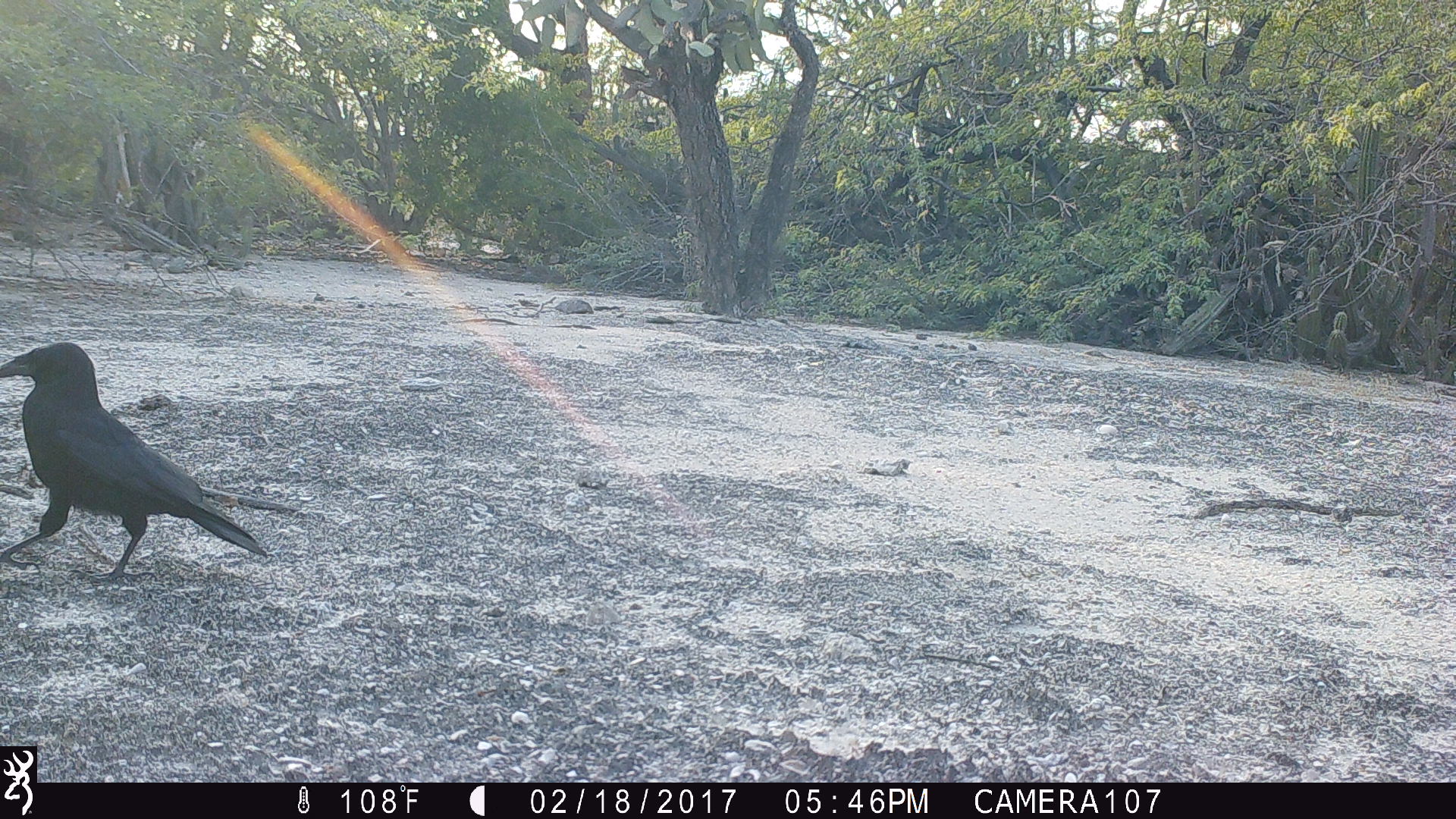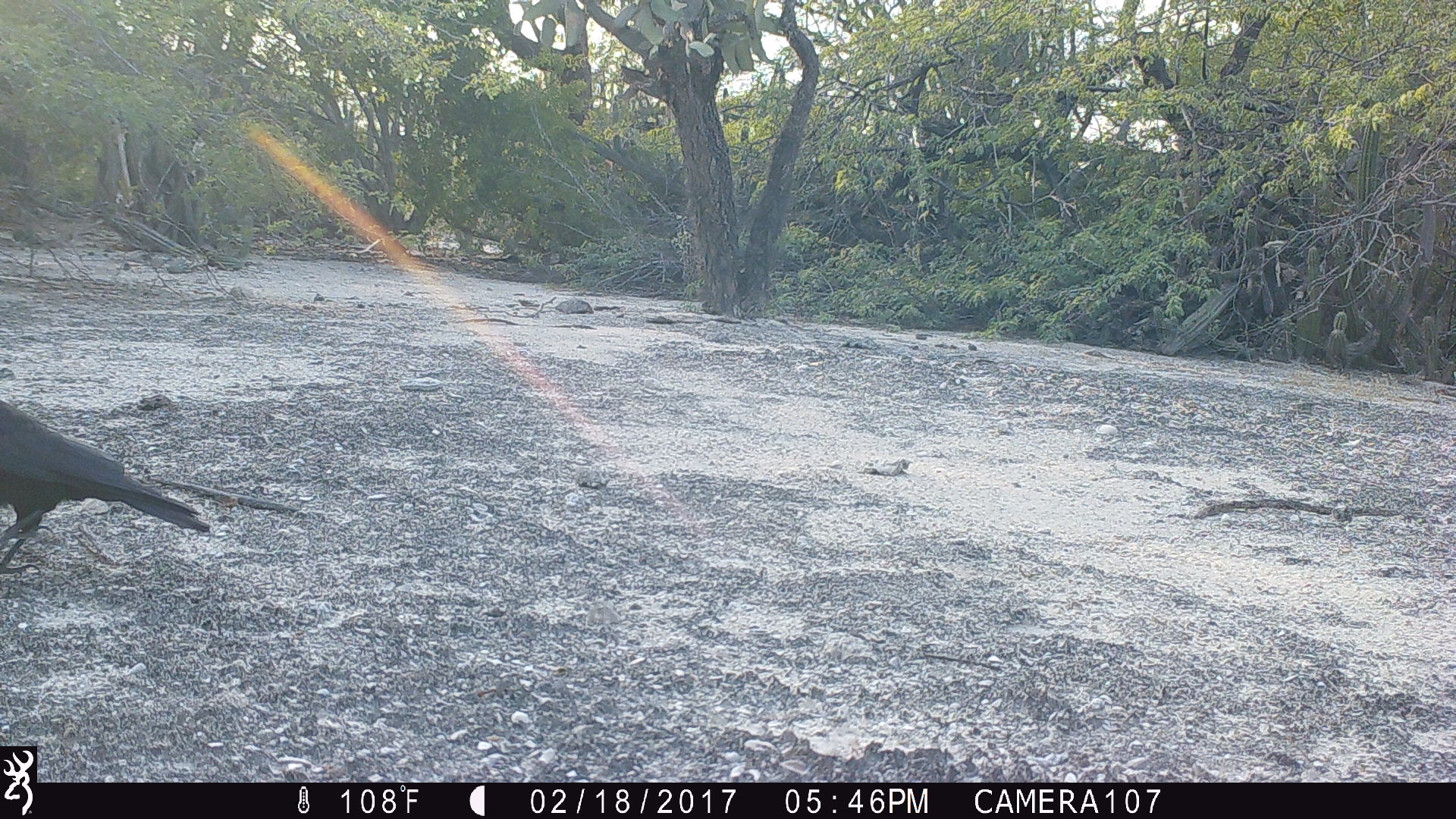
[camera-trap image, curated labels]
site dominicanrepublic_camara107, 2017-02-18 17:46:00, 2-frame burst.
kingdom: Animalia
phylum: Chordata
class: Aves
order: Passeriformes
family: Corvidae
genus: Corvus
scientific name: Corvus corax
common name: raven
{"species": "raven (Corvus corax)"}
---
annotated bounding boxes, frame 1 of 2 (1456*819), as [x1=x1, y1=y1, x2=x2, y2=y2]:
raven: [x1=1, y1=340, x2=275, y2=583]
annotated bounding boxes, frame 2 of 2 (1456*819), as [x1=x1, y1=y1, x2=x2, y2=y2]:
raven: [x1=0, y1=372, x2=286, y2=578]